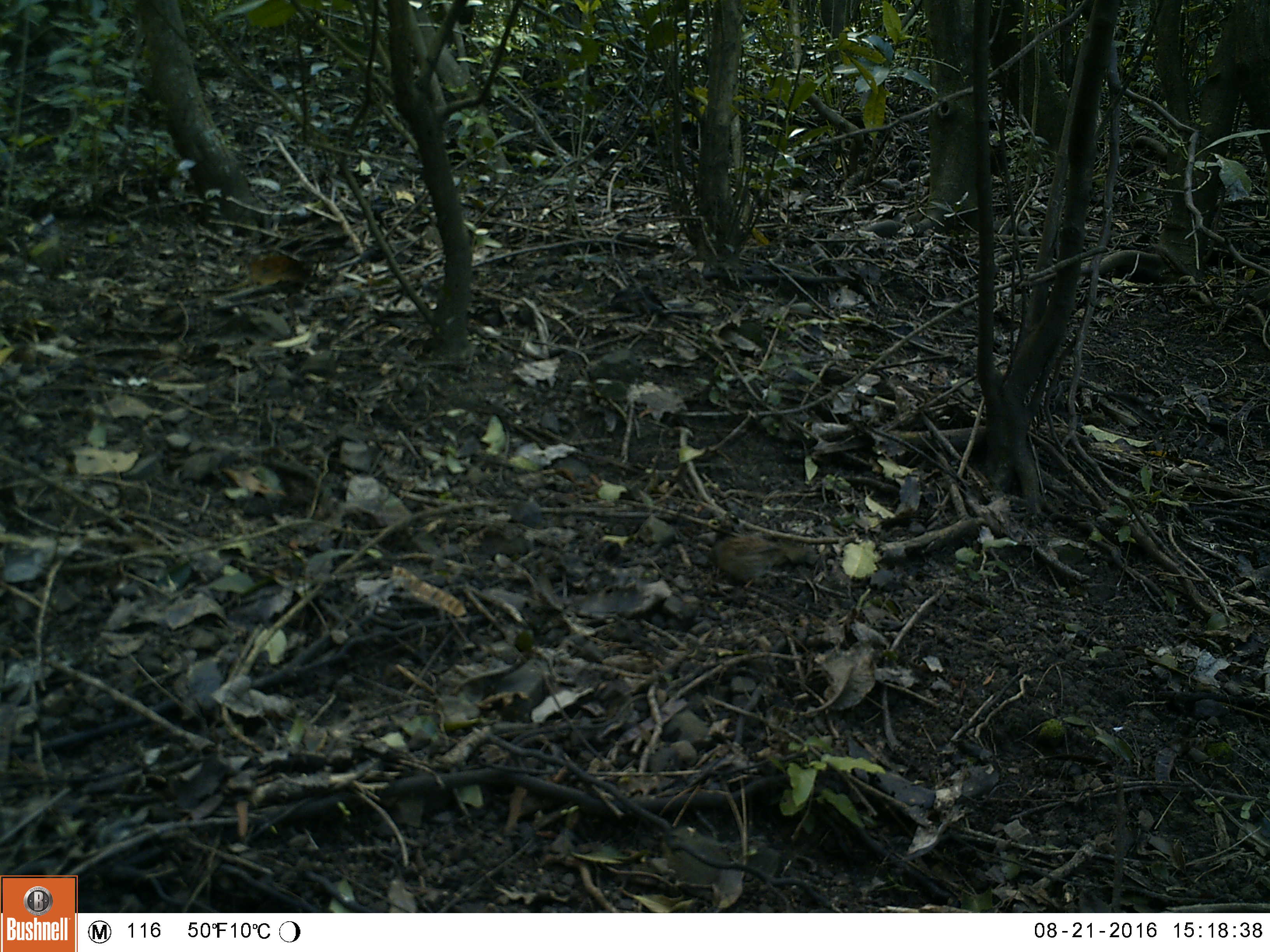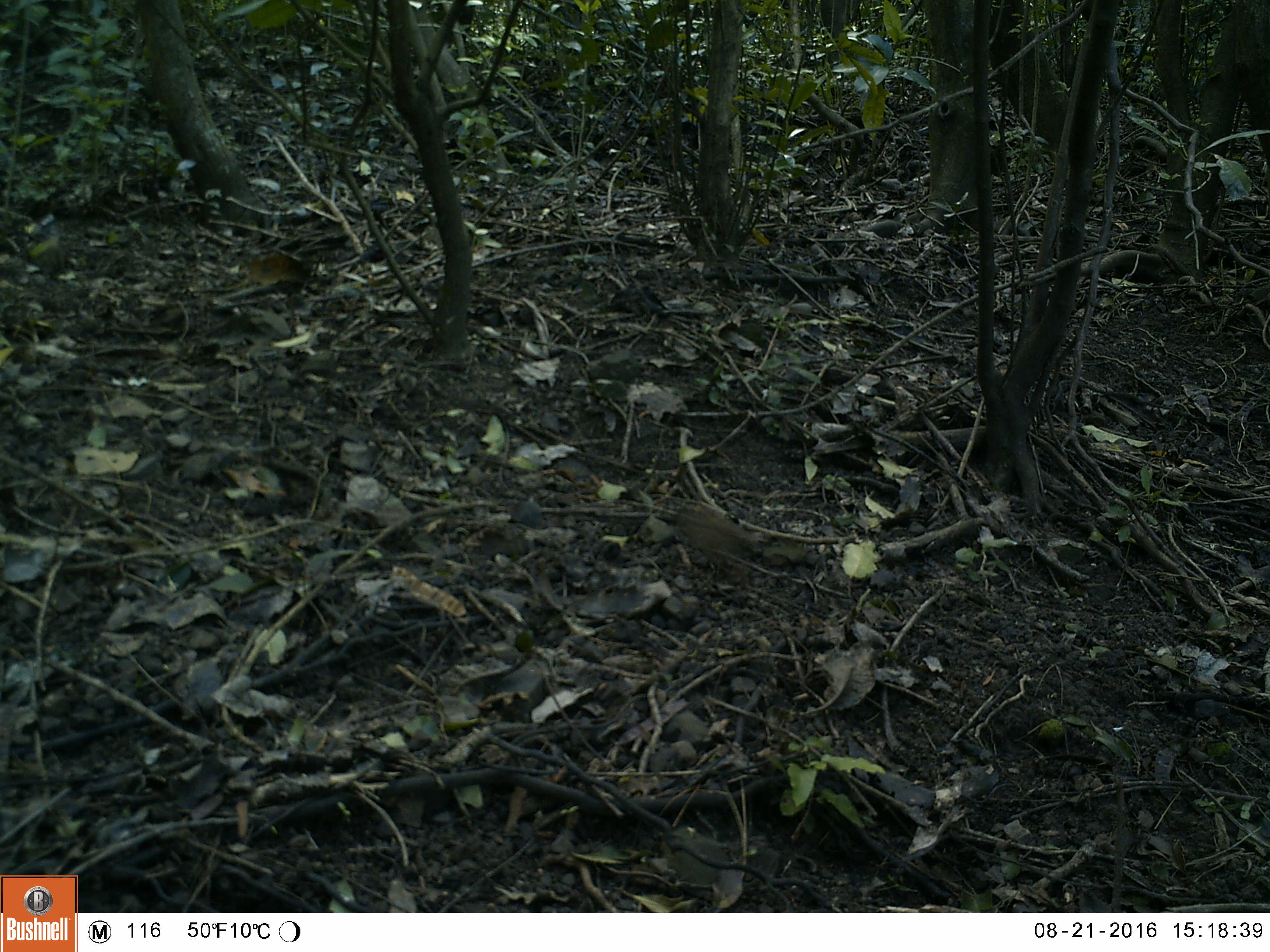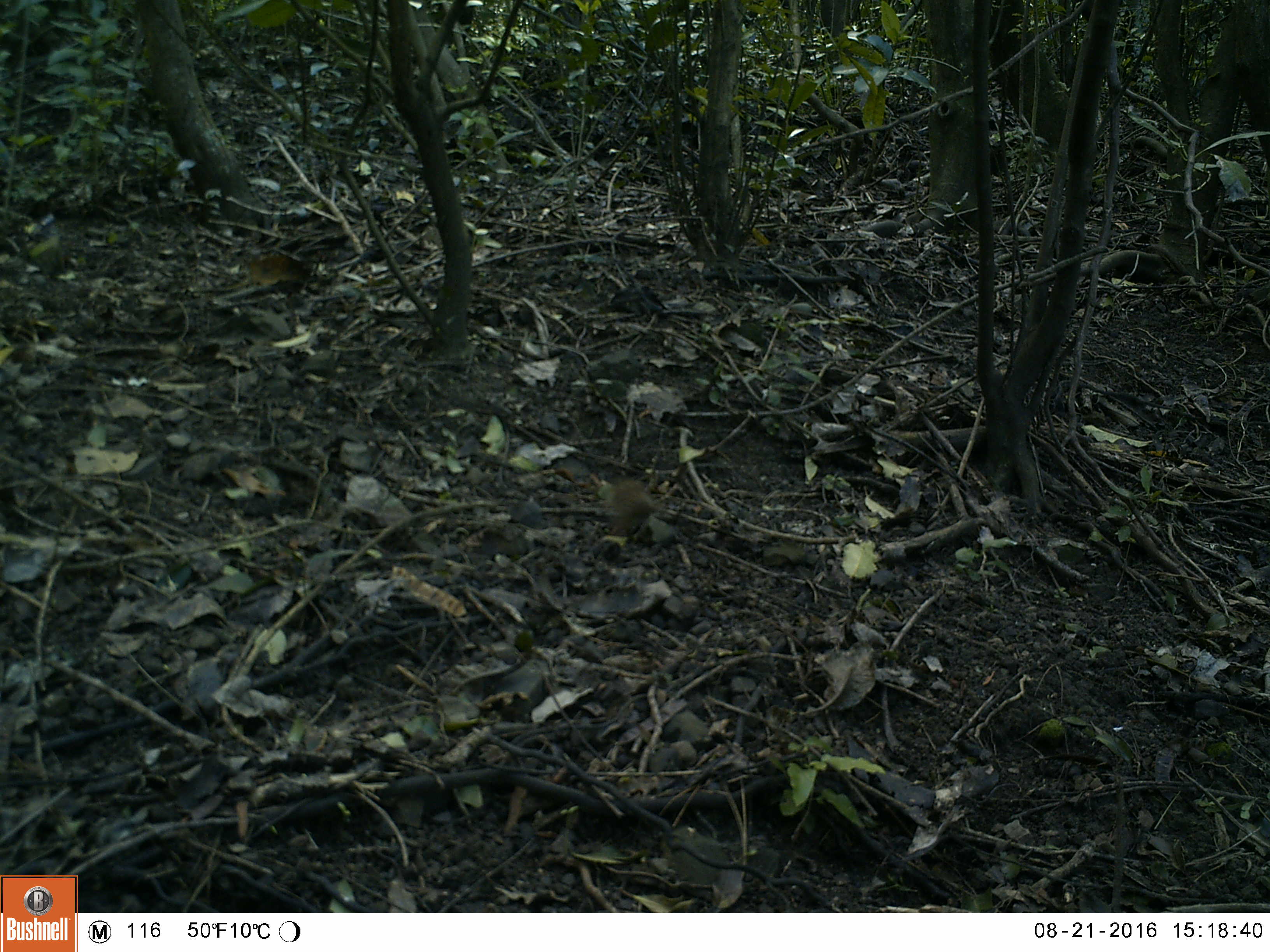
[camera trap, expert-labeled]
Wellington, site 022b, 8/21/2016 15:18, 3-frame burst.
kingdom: Animalia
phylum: Chordata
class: Aves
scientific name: Aves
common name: bird